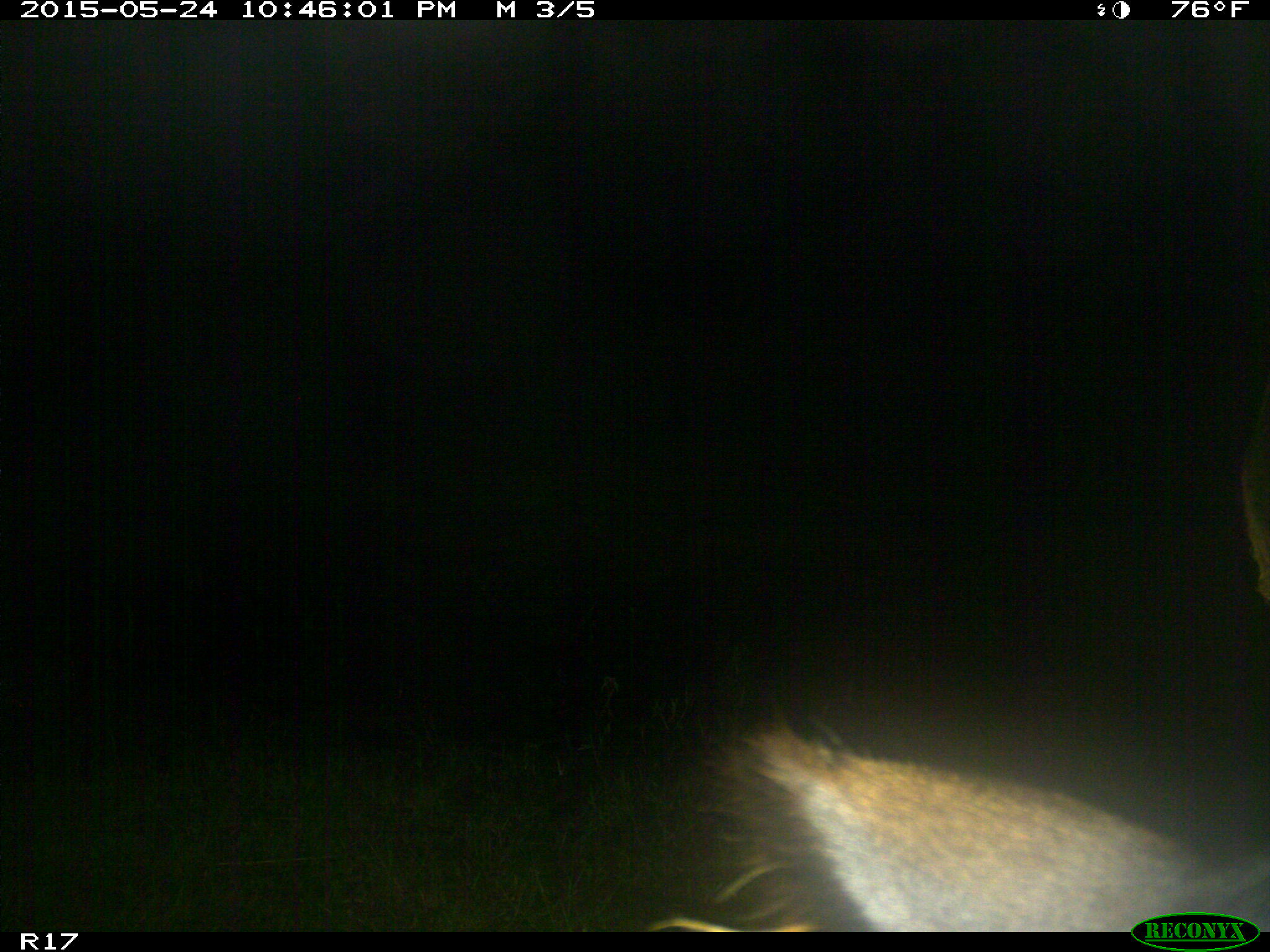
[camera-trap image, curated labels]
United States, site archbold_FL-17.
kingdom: Animalia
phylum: Chordata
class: Mammalia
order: Artiodactyla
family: Bovidae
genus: Bos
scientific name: Bos taurus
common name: domestic cow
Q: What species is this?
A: Bos taurus (domestic cow).